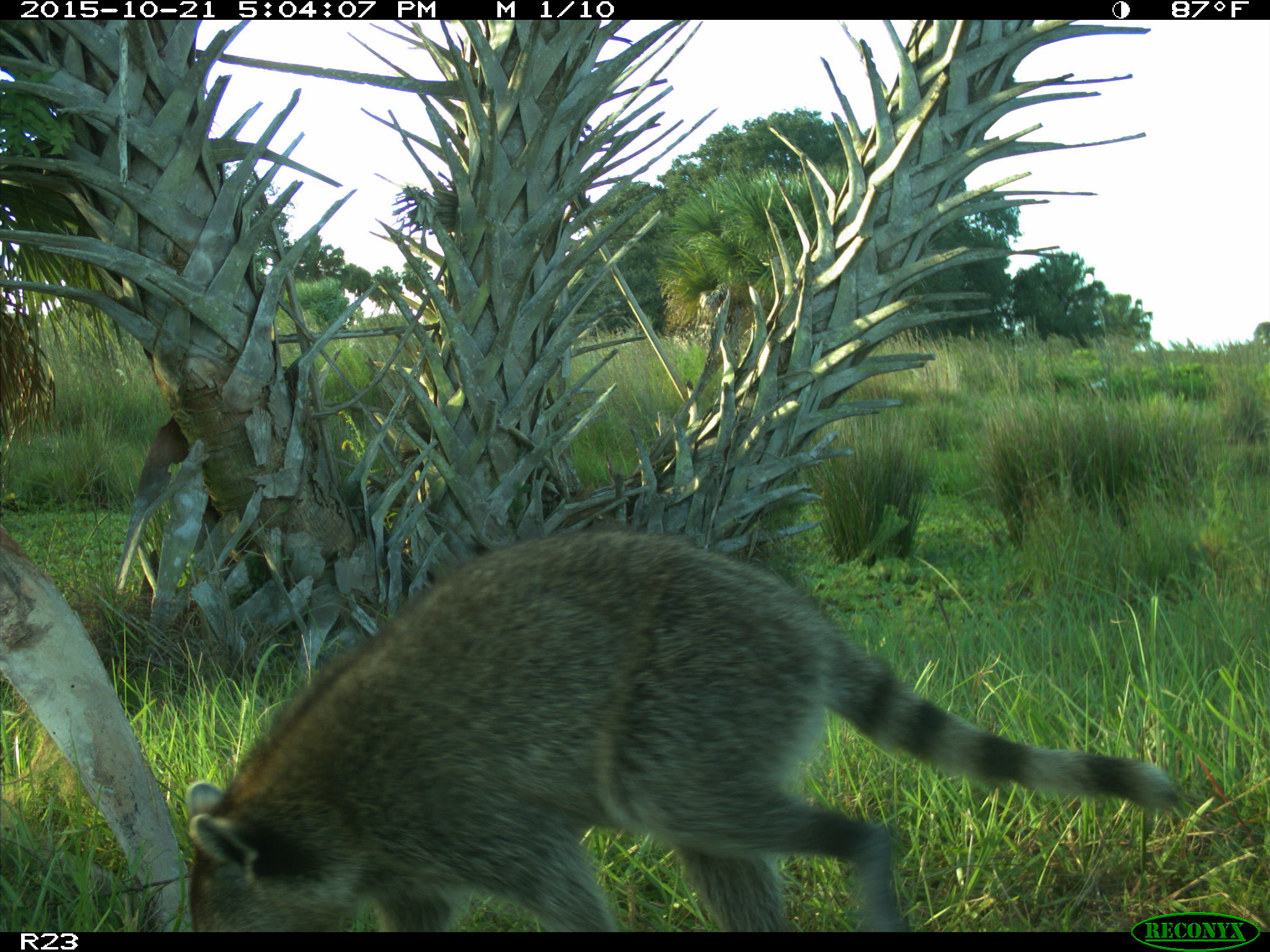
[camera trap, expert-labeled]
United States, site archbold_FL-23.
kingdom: Animalia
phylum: Chordata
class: Mammalia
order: Carnivora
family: Procyonidae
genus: Procyon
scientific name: Procyon lotor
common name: common raccoon